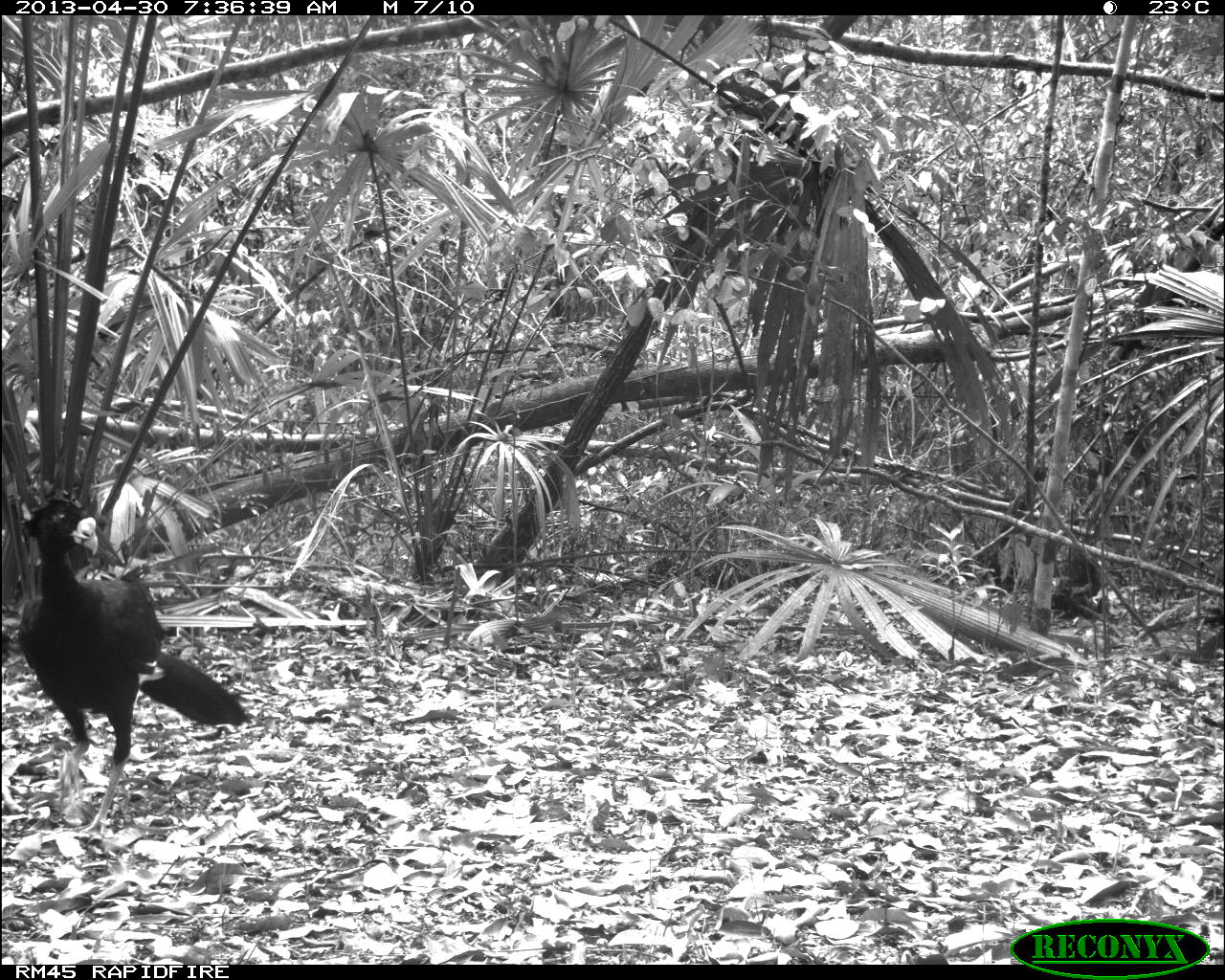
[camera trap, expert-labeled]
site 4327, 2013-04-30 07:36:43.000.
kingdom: Animalia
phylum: Chordata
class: Aves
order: Galliformes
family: Cracidae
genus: Crax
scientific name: Crax rubra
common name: great curassow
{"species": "Crax rubra (great curassow)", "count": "1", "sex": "male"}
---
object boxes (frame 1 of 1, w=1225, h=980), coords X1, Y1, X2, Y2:
crax rubra: 16, 495, 247, 837